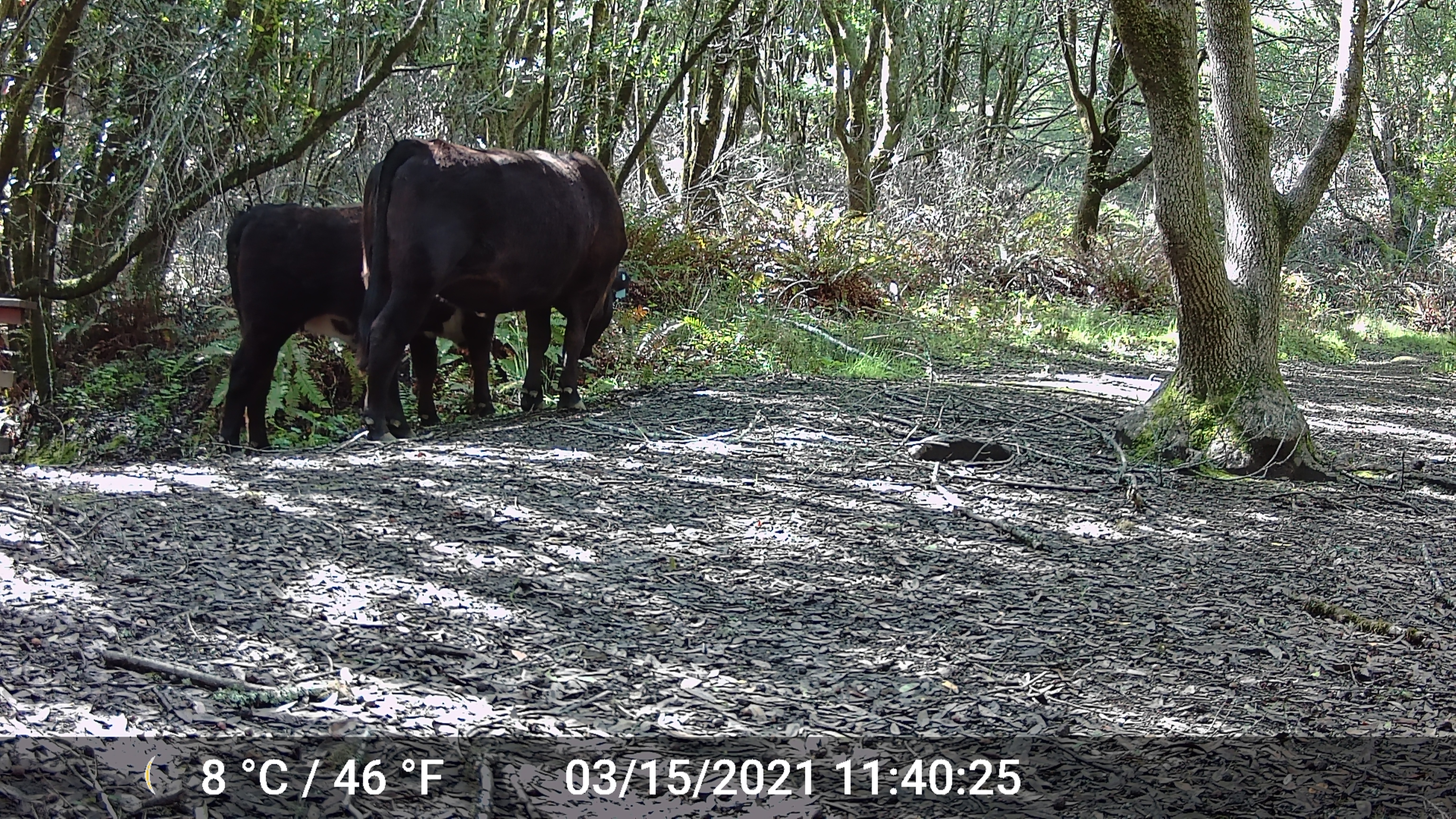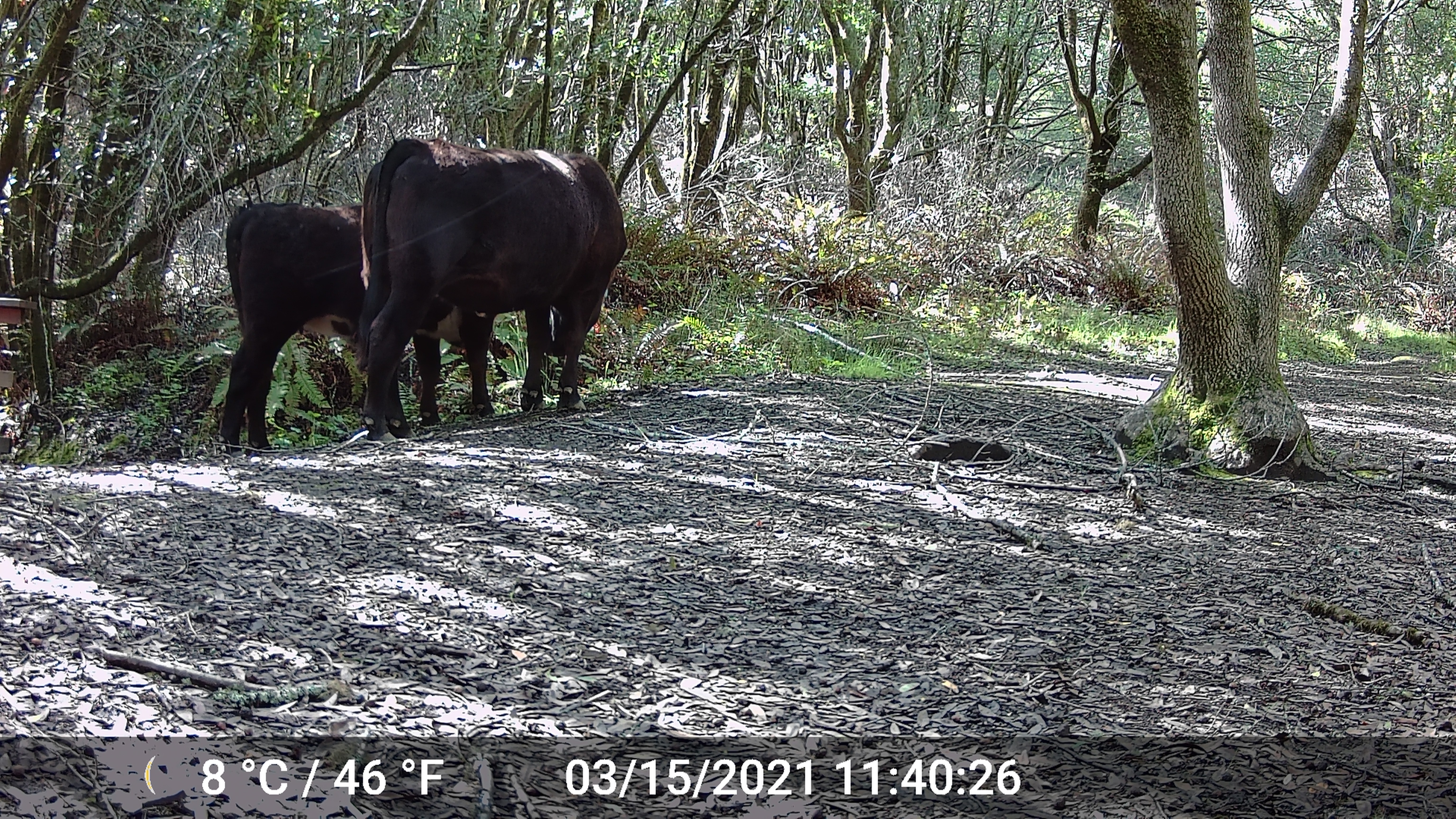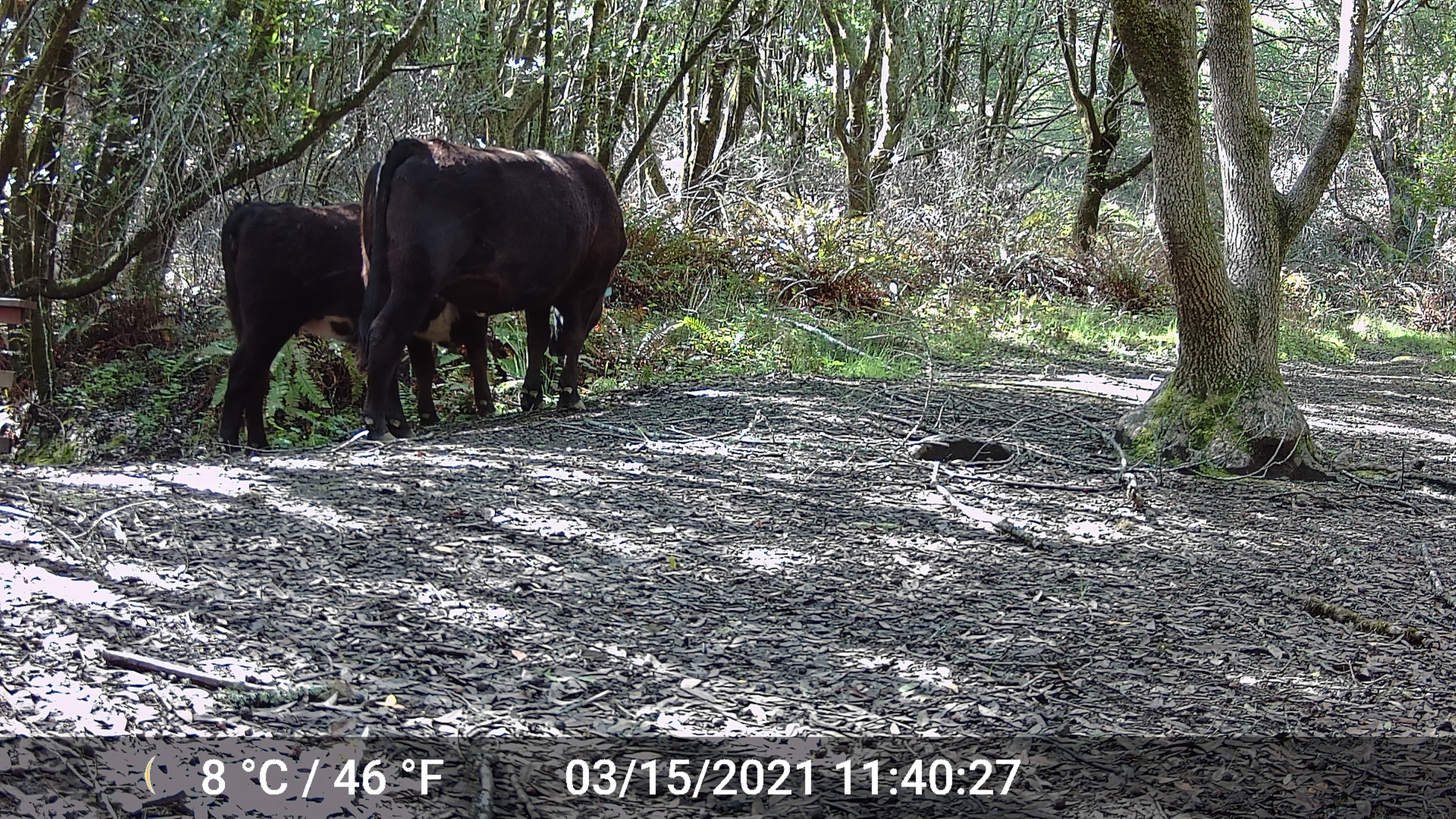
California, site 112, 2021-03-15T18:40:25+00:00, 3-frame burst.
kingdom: Animalia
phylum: Chordata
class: Mammalia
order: Artiodactyla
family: Bovidae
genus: Bos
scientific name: Bos taurus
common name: domestic cattle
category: cattle